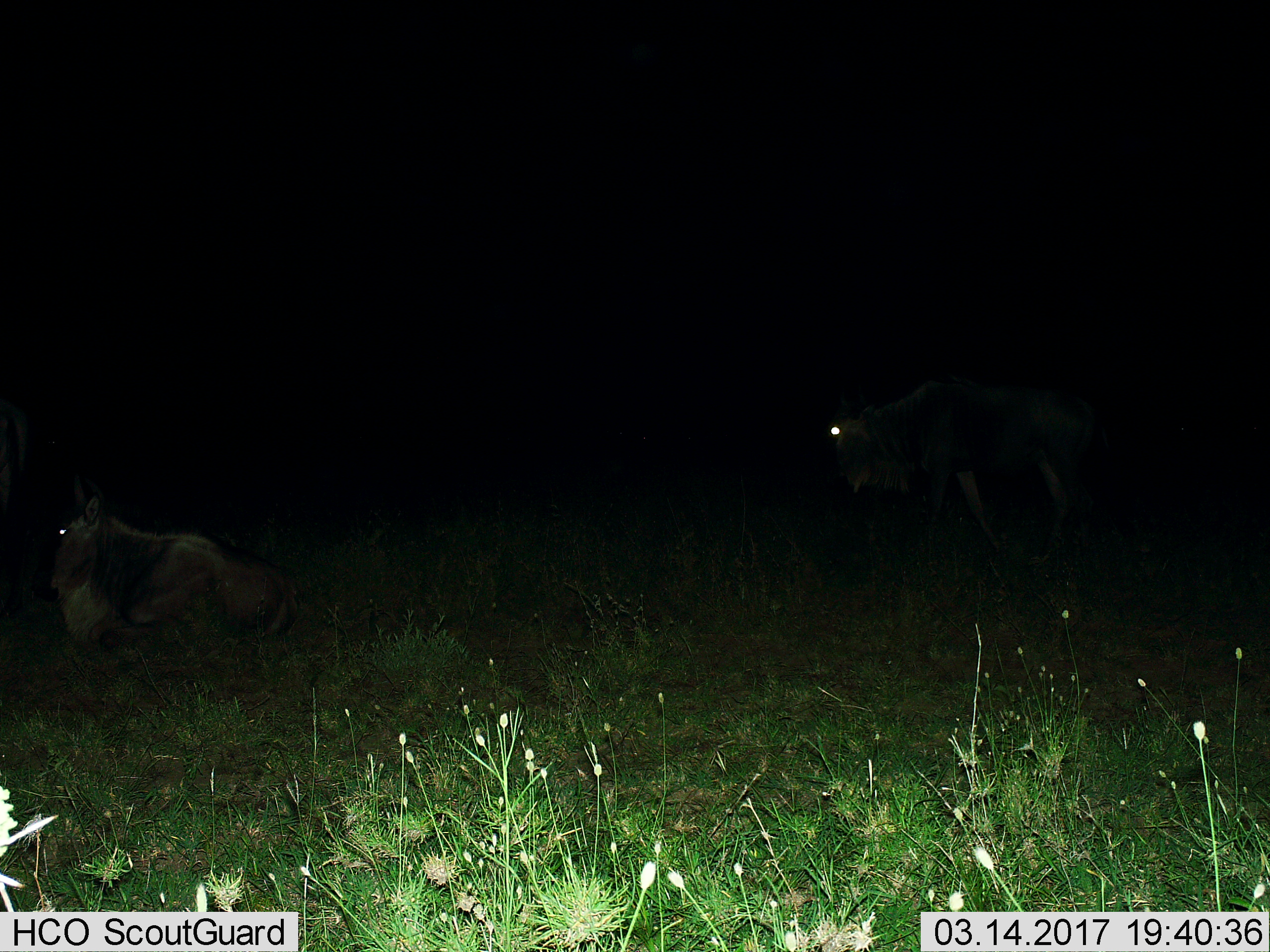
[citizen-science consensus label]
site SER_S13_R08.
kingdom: Animalia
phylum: Chordata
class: Mammalia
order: Artiodactyla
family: Bovidae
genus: Connochaetes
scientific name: Connochaetes taurinus taurinus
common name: blue wildebeest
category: wildebeestblue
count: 2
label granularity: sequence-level